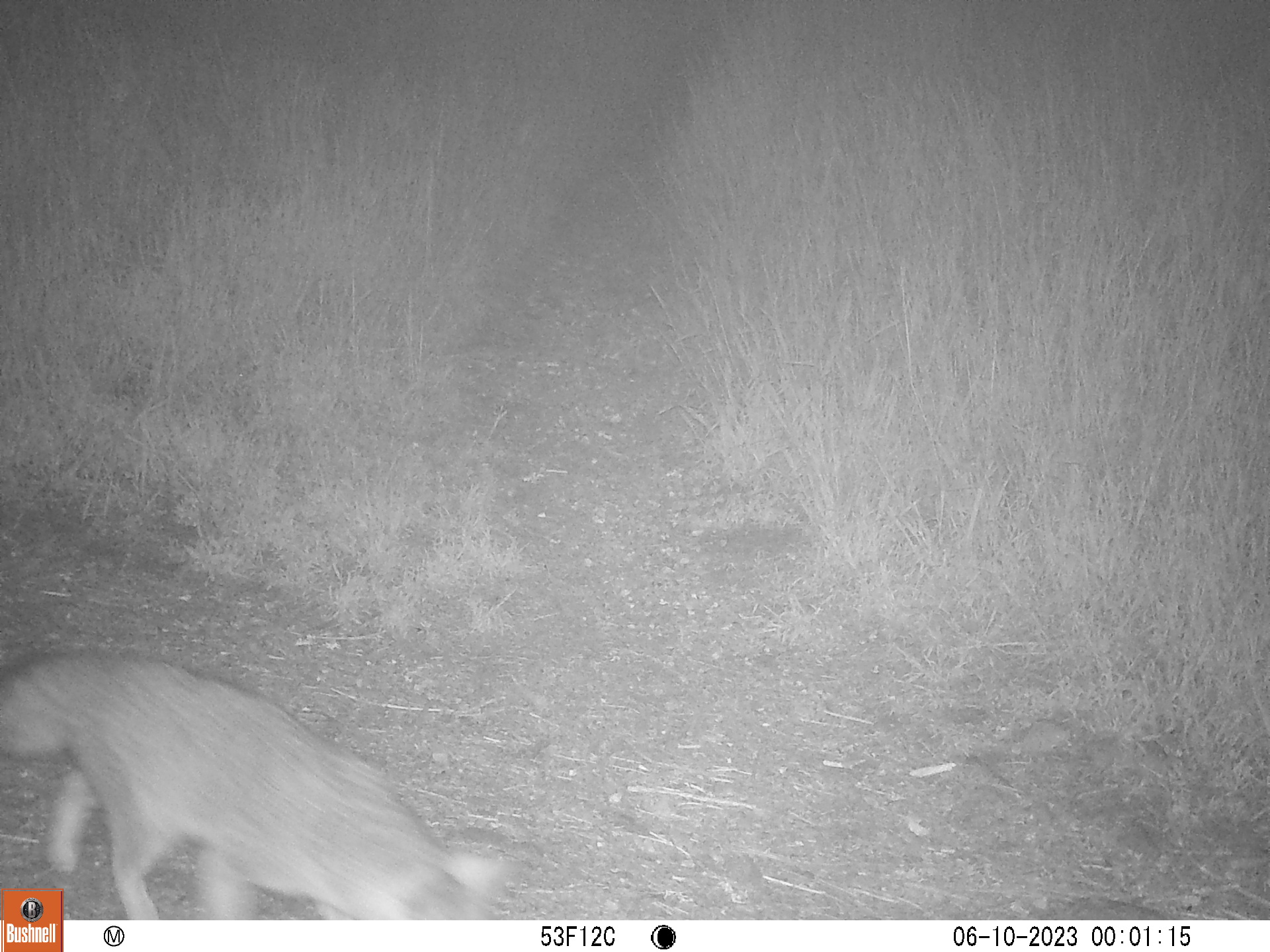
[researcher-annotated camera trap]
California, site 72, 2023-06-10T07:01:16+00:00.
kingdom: Animalia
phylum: Chordata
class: Mammalia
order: Carnivora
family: Canidae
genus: Urocyon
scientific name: Urocyon cinereoargenteus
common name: gray fox